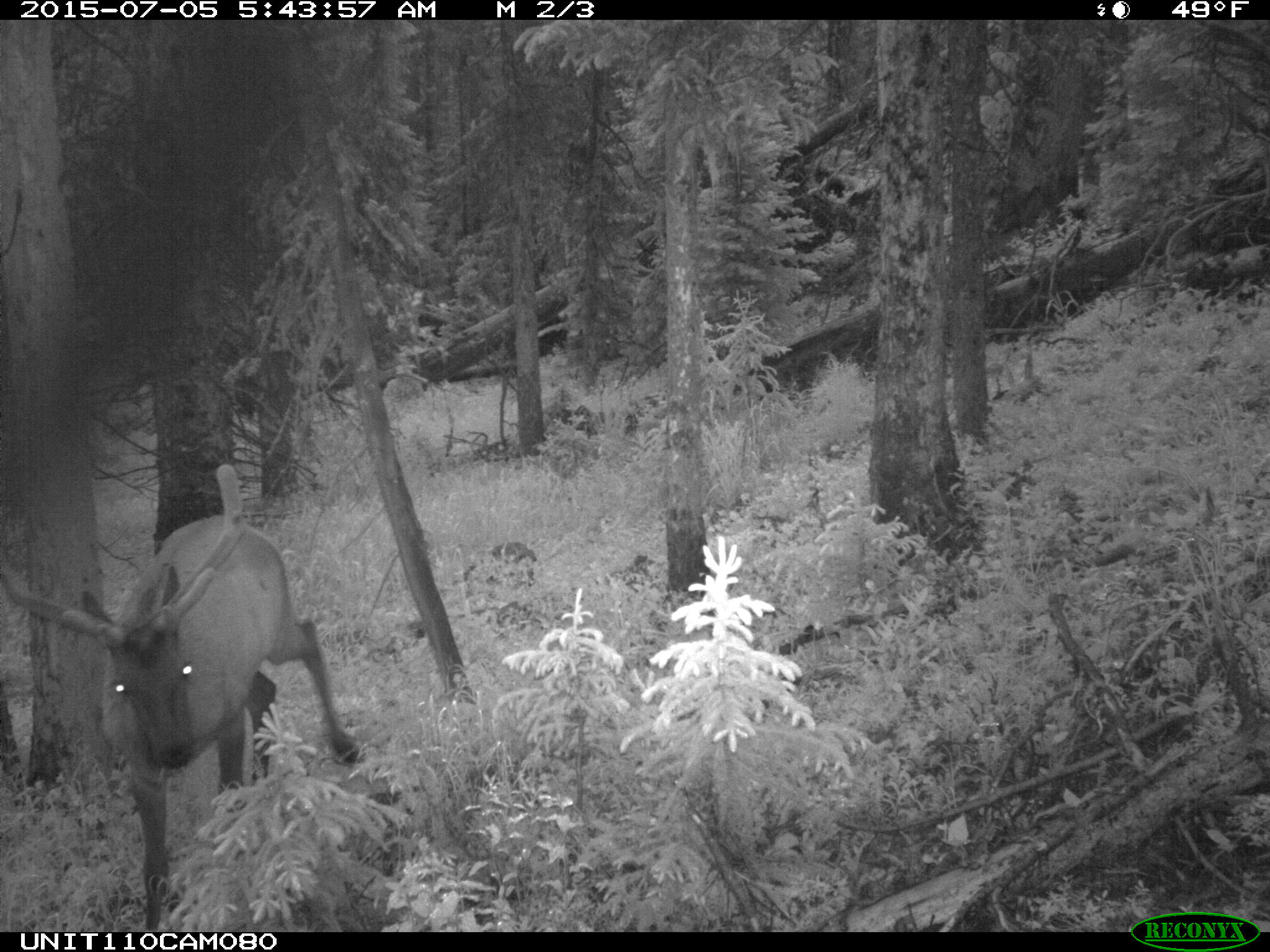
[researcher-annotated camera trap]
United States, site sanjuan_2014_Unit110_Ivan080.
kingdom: Animalia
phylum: Chordata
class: Mammalia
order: Artiodactyla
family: Cervidae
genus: Cervus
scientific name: Cervus elaphus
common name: red deer